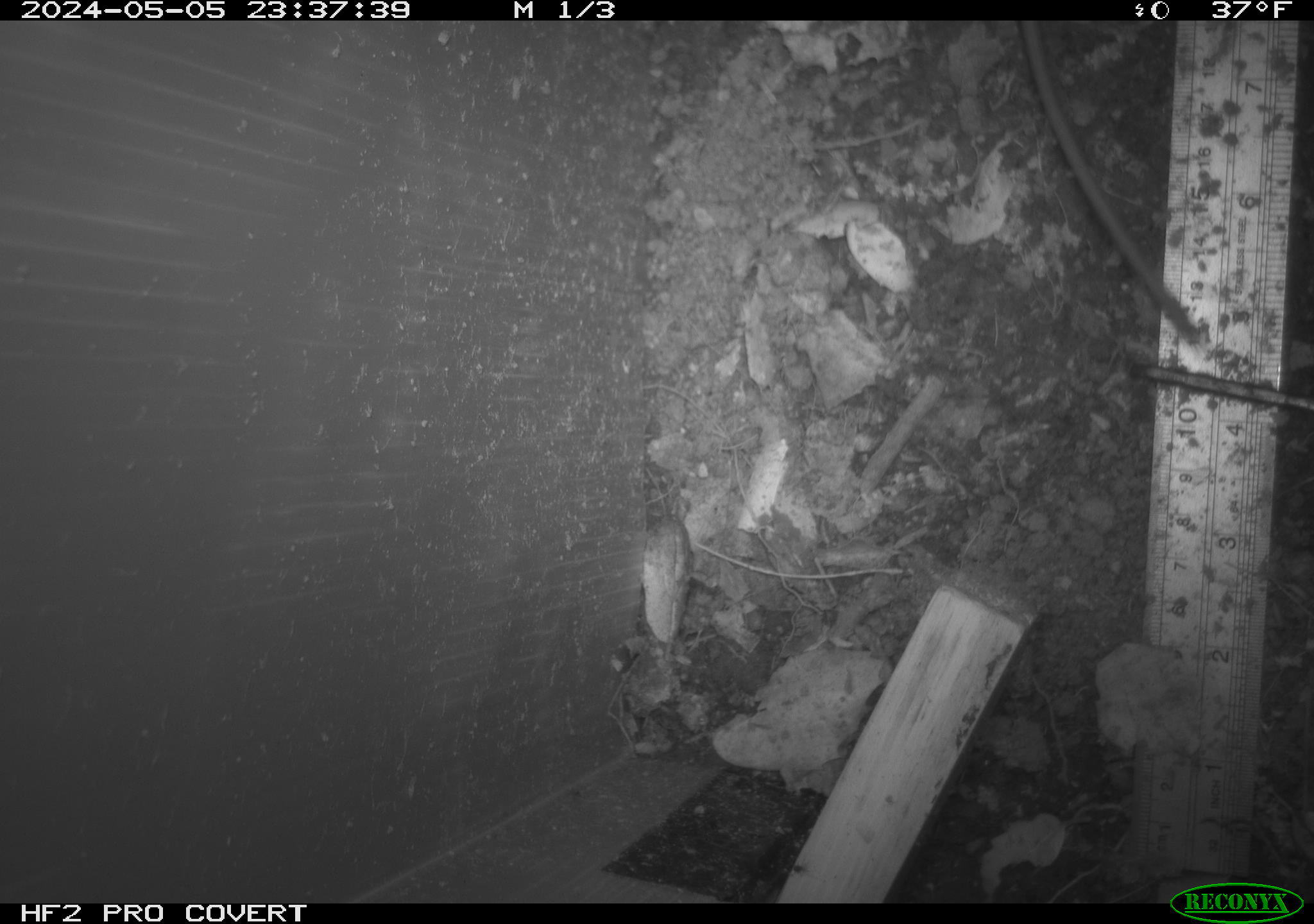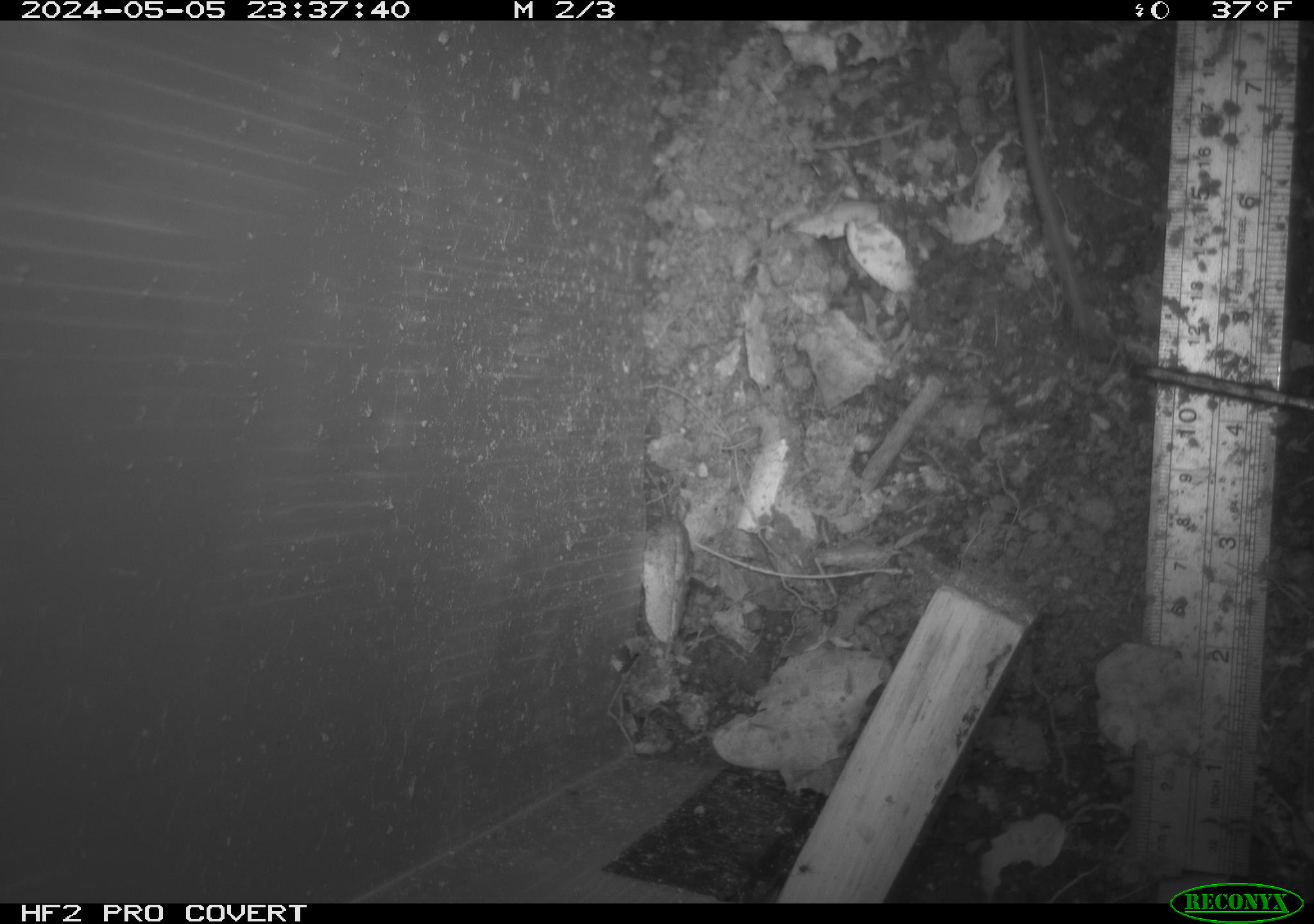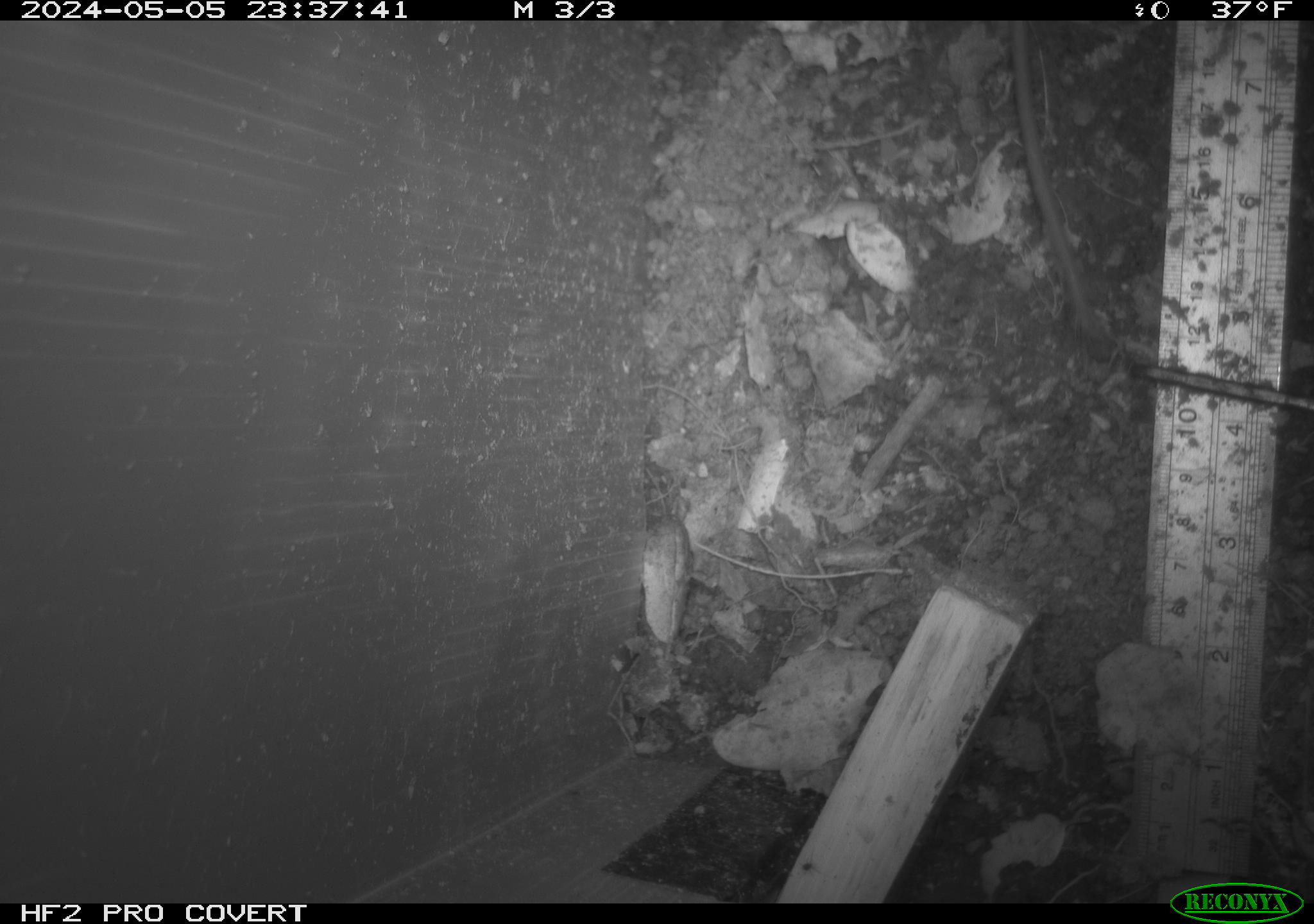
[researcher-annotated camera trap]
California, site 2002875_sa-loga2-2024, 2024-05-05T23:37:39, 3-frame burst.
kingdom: Animalia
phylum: Chordata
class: Mammalia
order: Rodentia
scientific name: Rodentia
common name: rodent